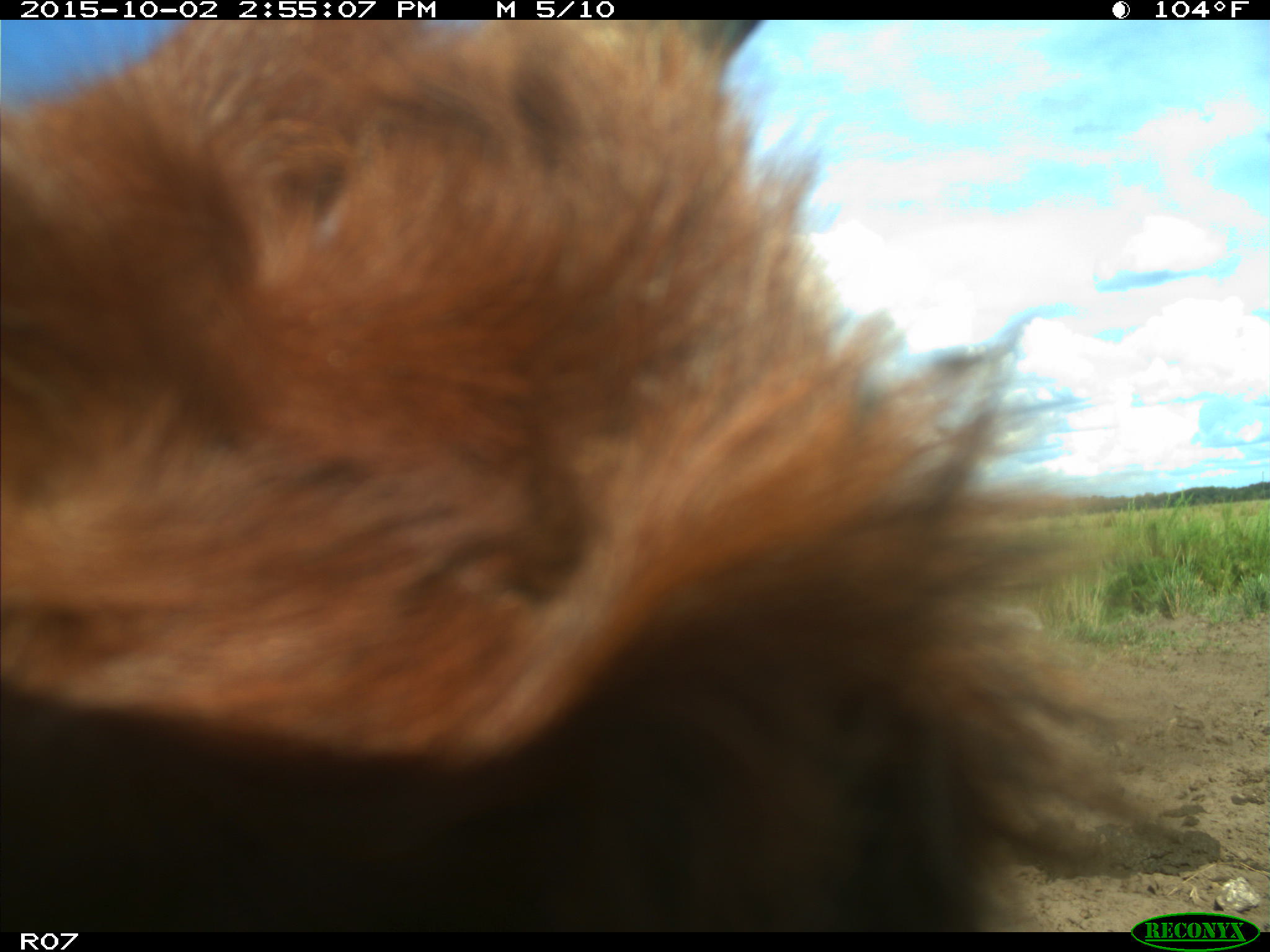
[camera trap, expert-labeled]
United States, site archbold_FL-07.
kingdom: Animalia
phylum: Chordata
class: Mammalia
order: Artiodactyla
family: Bovidae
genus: Bos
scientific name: Bos taurus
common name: domestic cow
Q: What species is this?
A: Bos taurus (domestic cow).